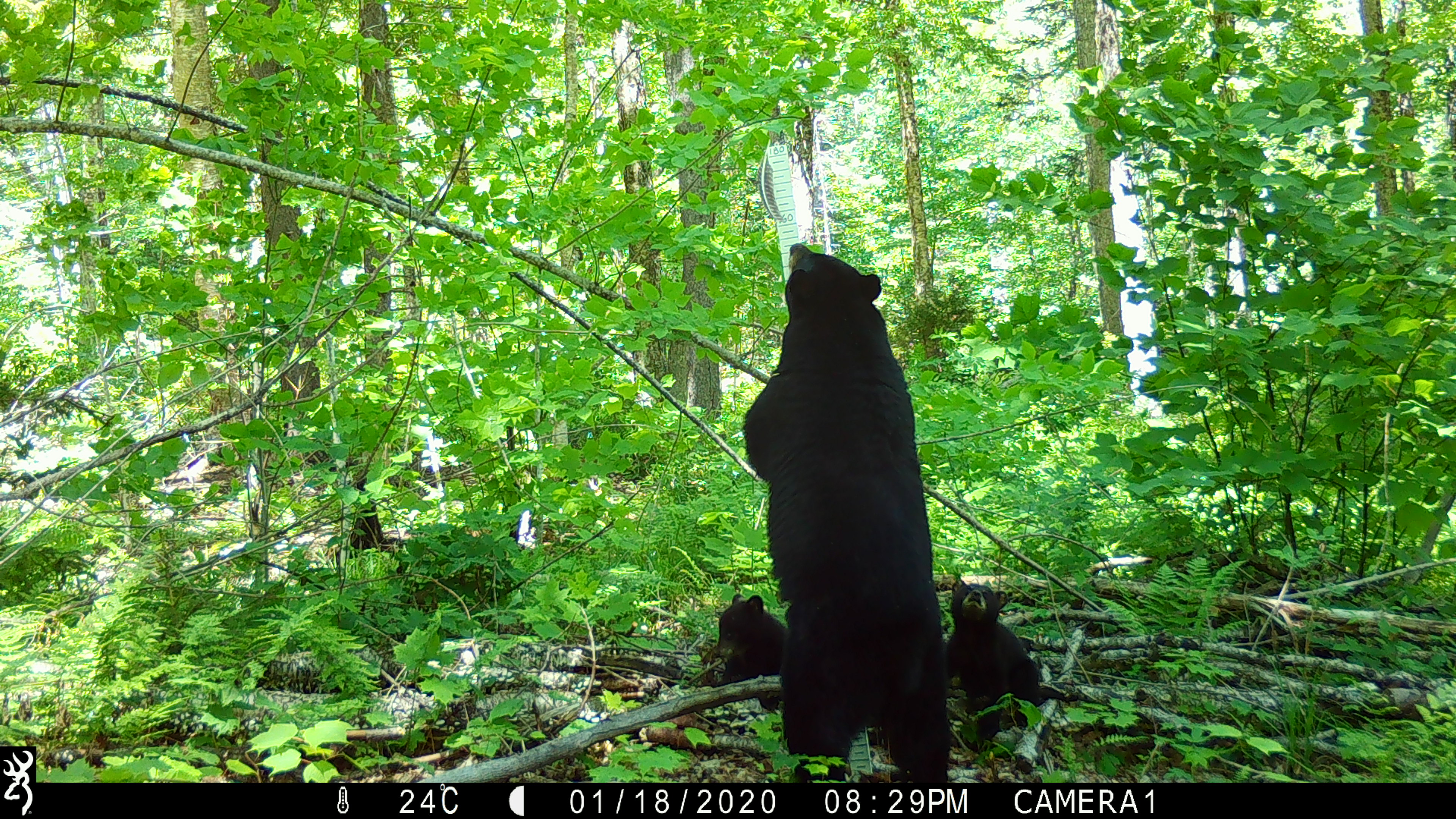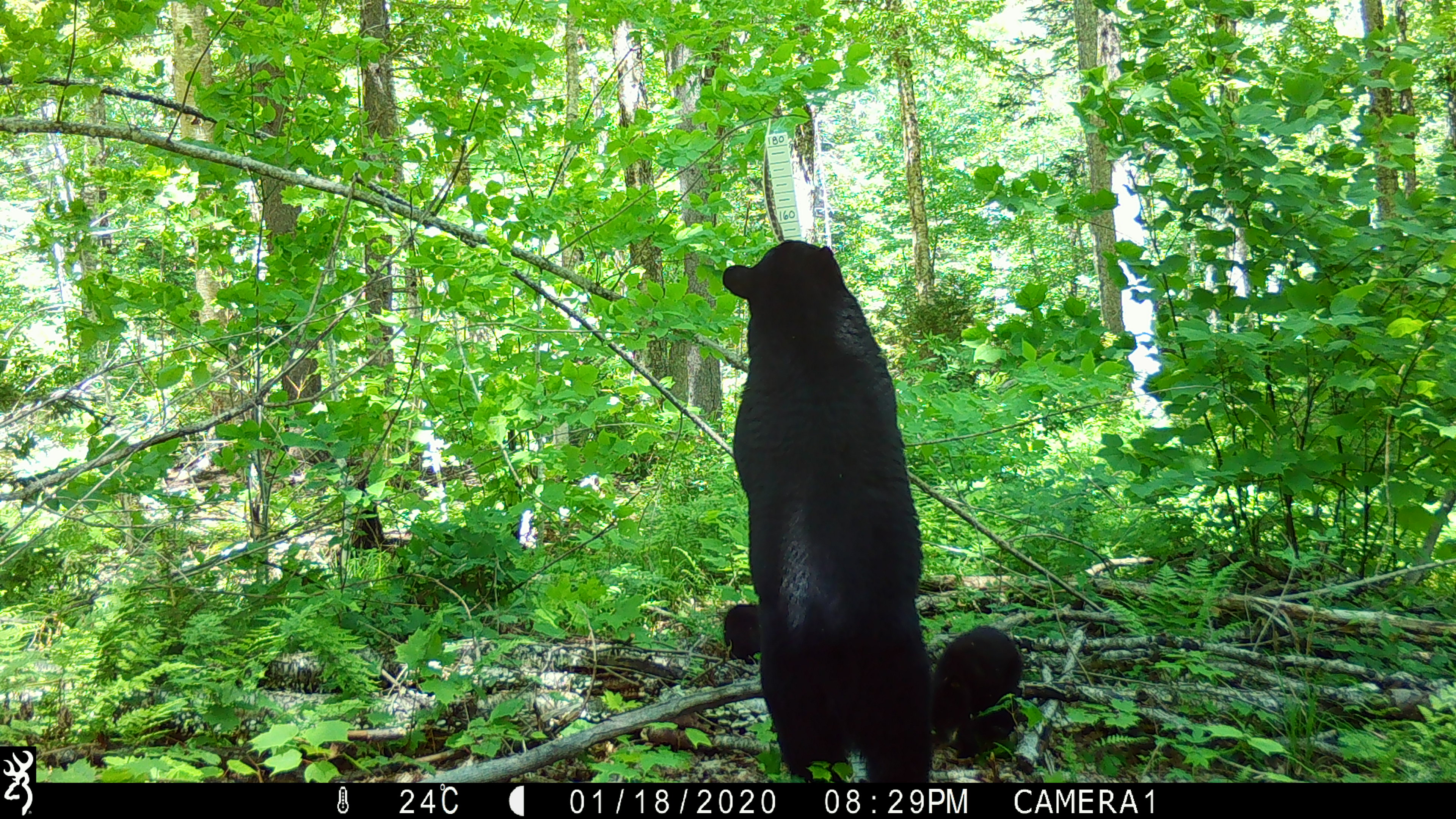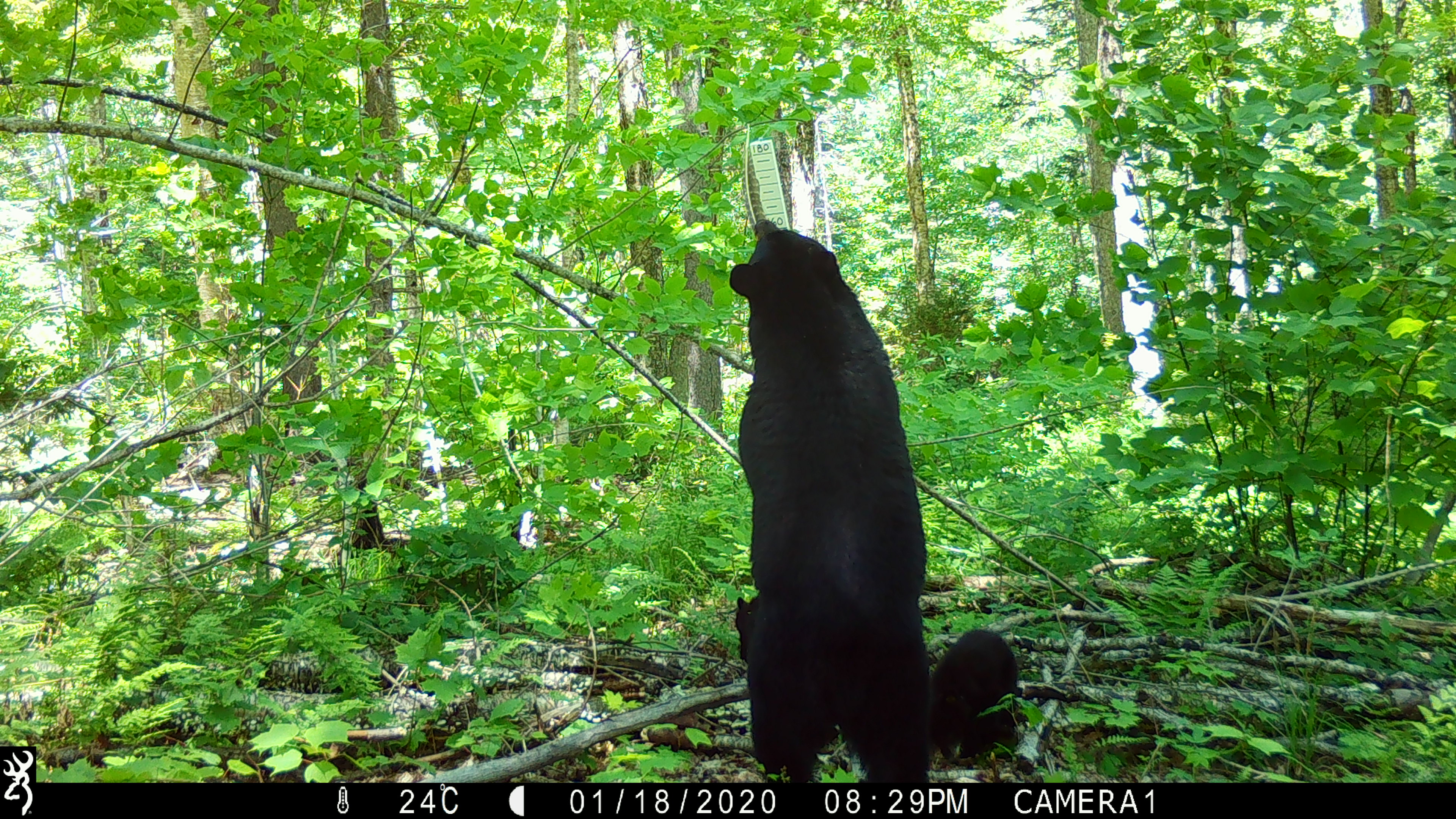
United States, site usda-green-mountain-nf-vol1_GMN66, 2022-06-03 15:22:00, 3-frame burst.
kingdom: Animalia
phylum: Chordata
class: Mammalia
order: Carnivora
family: Ursidae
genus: Ursus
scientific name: Ursus americanus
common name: black bear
Black bear (Ursus americanus).